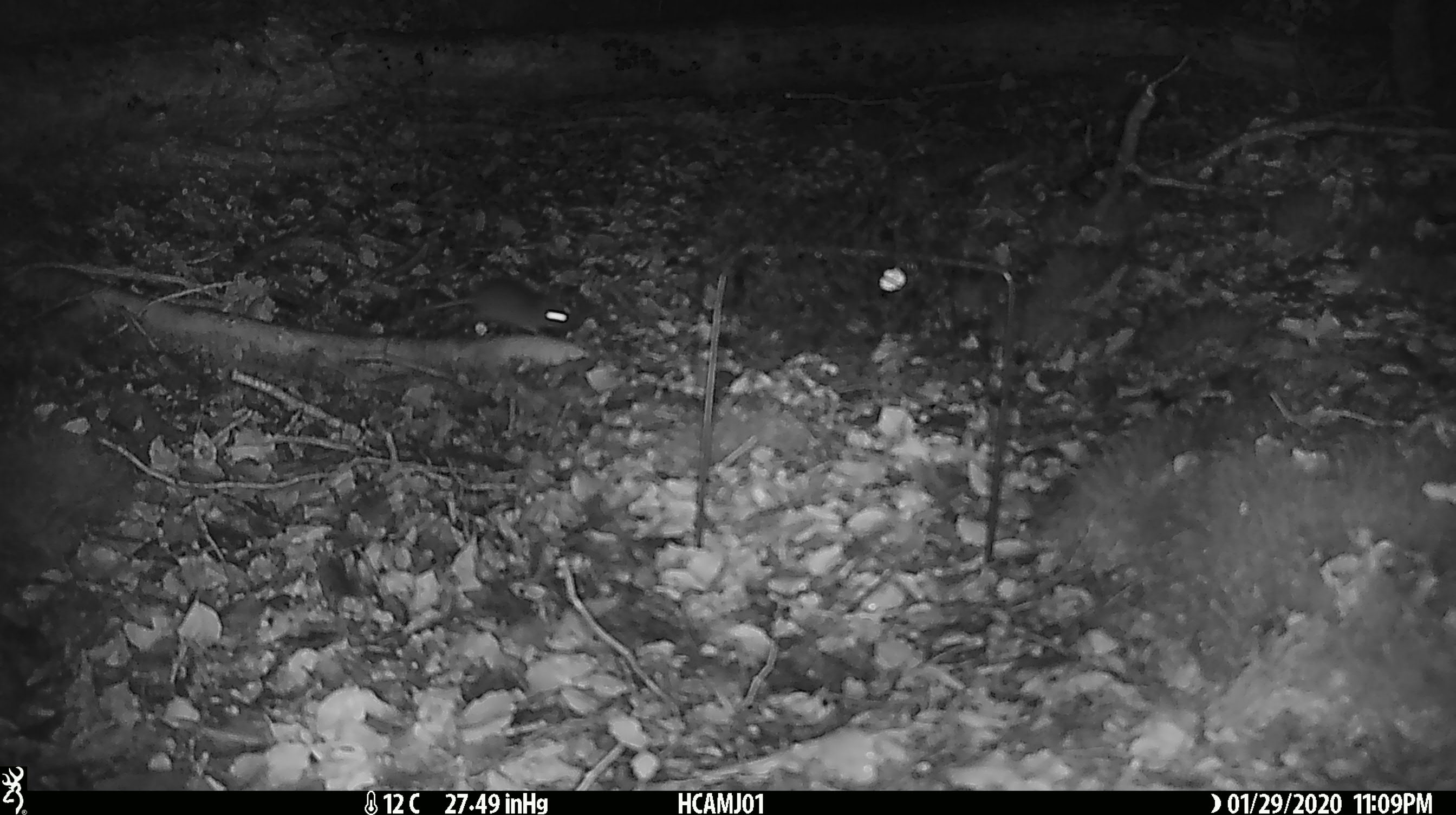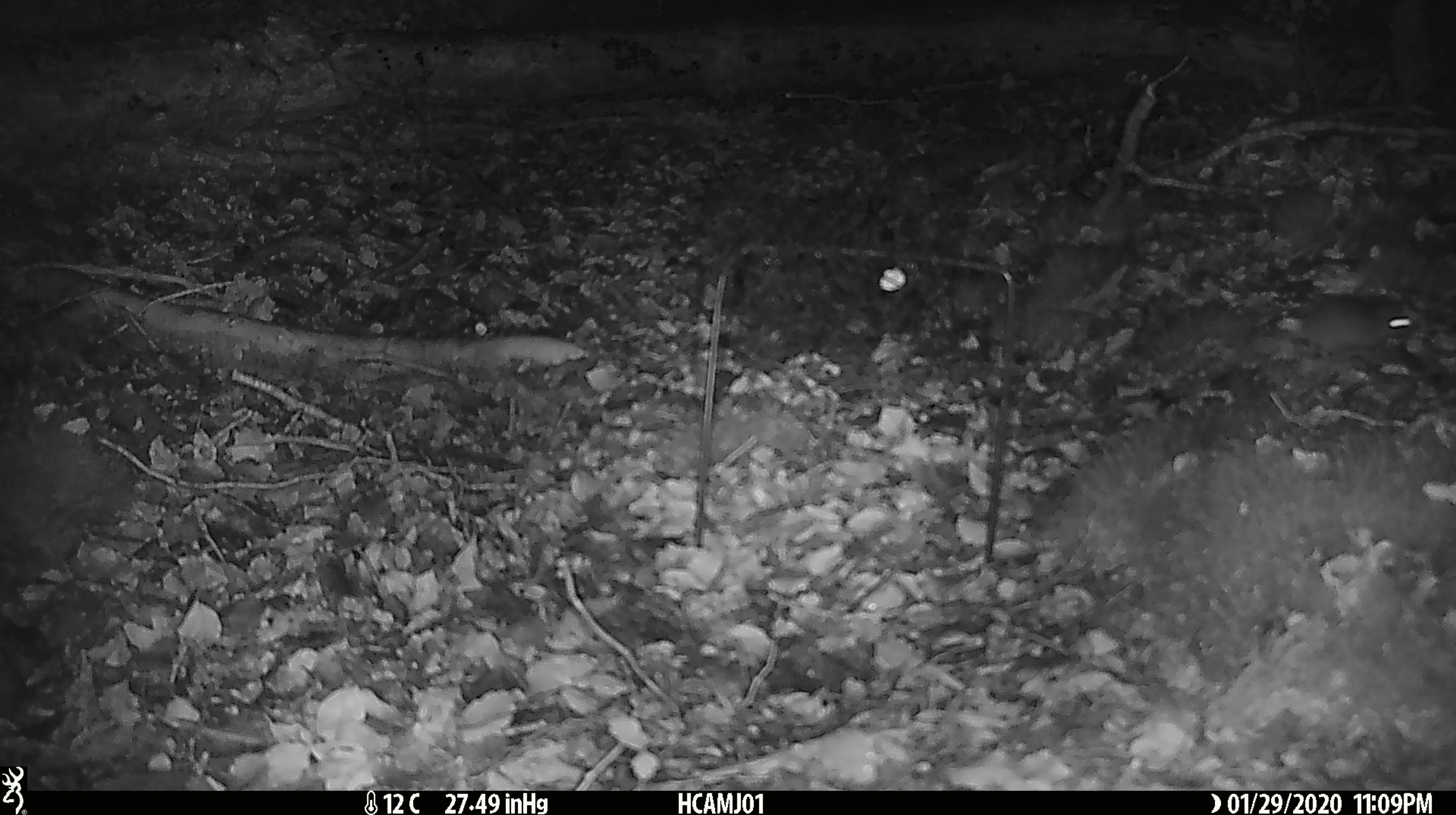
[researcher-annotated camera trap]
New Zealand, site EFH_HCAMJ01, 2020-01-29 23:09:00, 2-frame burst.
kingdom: Animalia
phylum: Chordata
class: Mammalia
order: Rodentia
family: Muridae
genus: Mus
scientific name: Mus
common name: mouse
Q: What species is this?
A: Mouse (Mus).